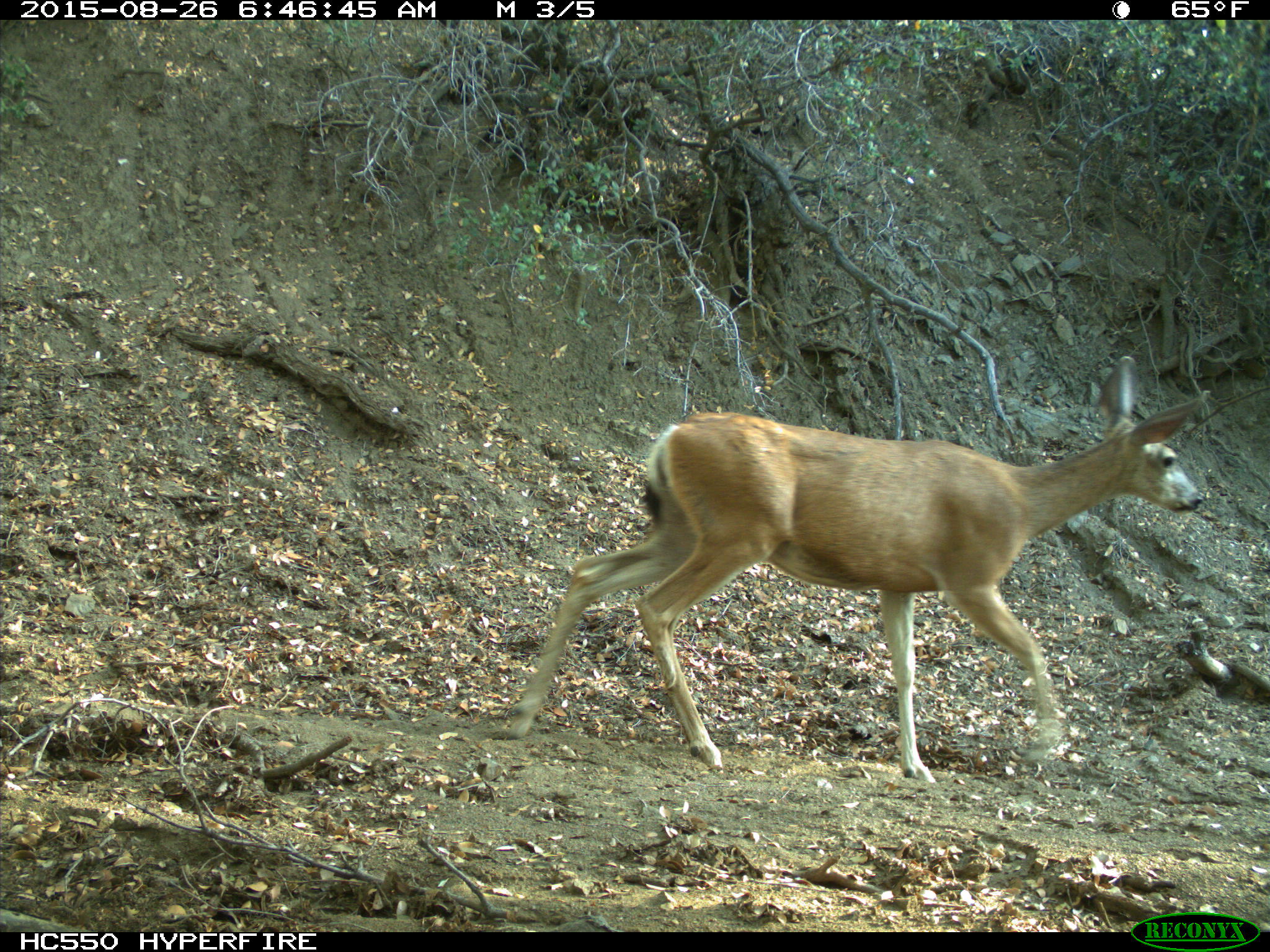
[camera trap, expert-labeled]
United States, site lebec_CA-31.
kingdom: Animalia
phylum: Chordata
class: Mammalia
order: Artiodactyla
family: Cervidae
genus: Odocoileus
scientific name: Odocoileus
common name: deer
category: unidentified deer